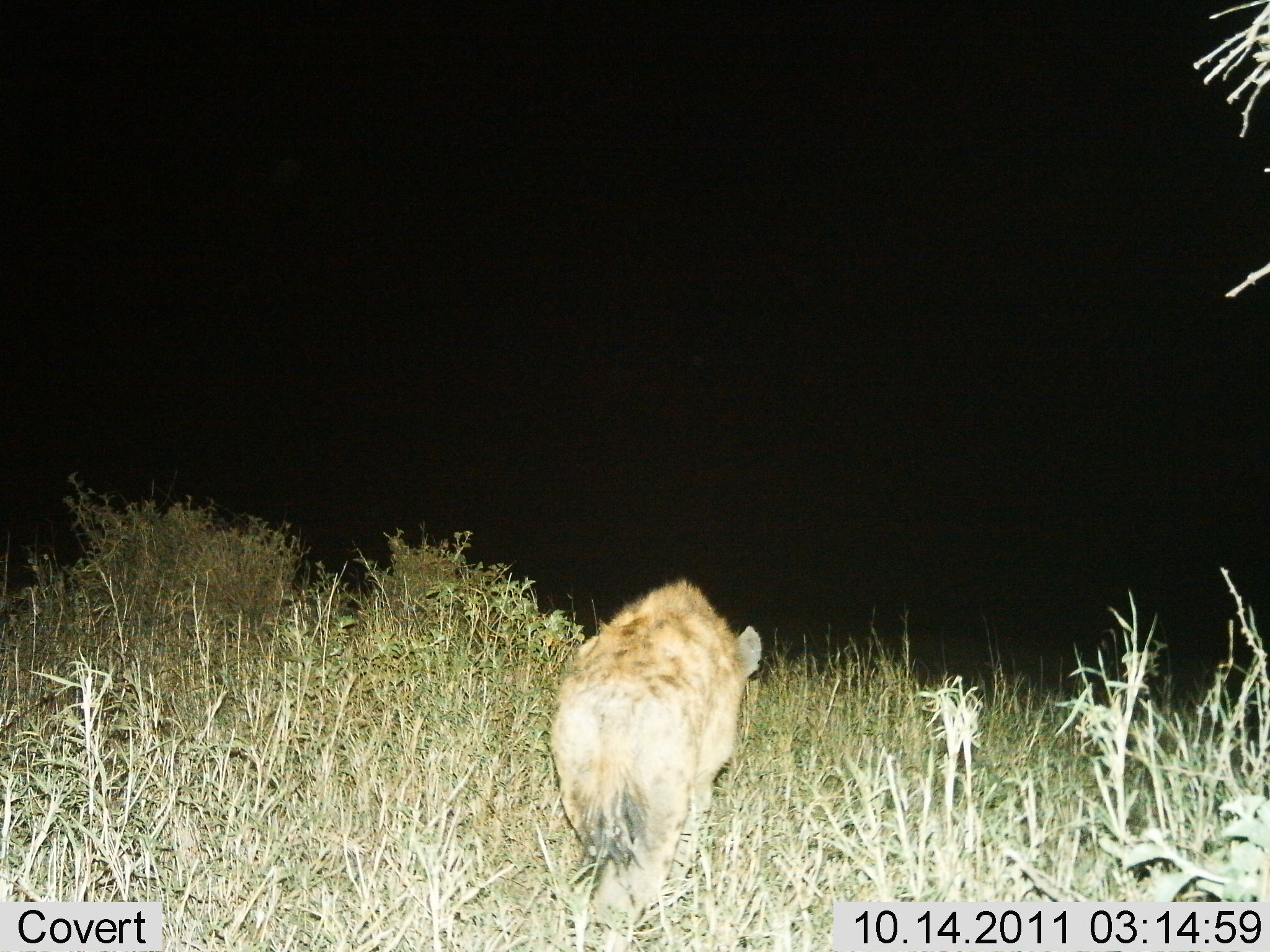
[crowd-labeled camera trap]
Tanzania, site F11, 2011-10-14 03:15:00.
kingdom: Animalia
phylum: Chordata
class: Mammalia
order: Carnivora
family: Hyaenidae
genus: Crocuta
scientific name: Crocuta crocuta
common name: spotted hyena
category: hyenaspotted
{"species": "hyenaspotted (spotted hyena) (Crocuta crocuta)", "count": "1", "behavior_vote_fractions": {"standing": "14%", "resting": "0%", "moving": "93%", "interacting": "0%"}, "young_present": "0%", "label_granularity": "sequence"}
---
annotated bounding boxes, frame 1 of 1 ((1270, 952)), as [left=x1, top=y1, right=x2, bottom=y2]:
animal: [left=545, top=575, right=763, bottom=952]